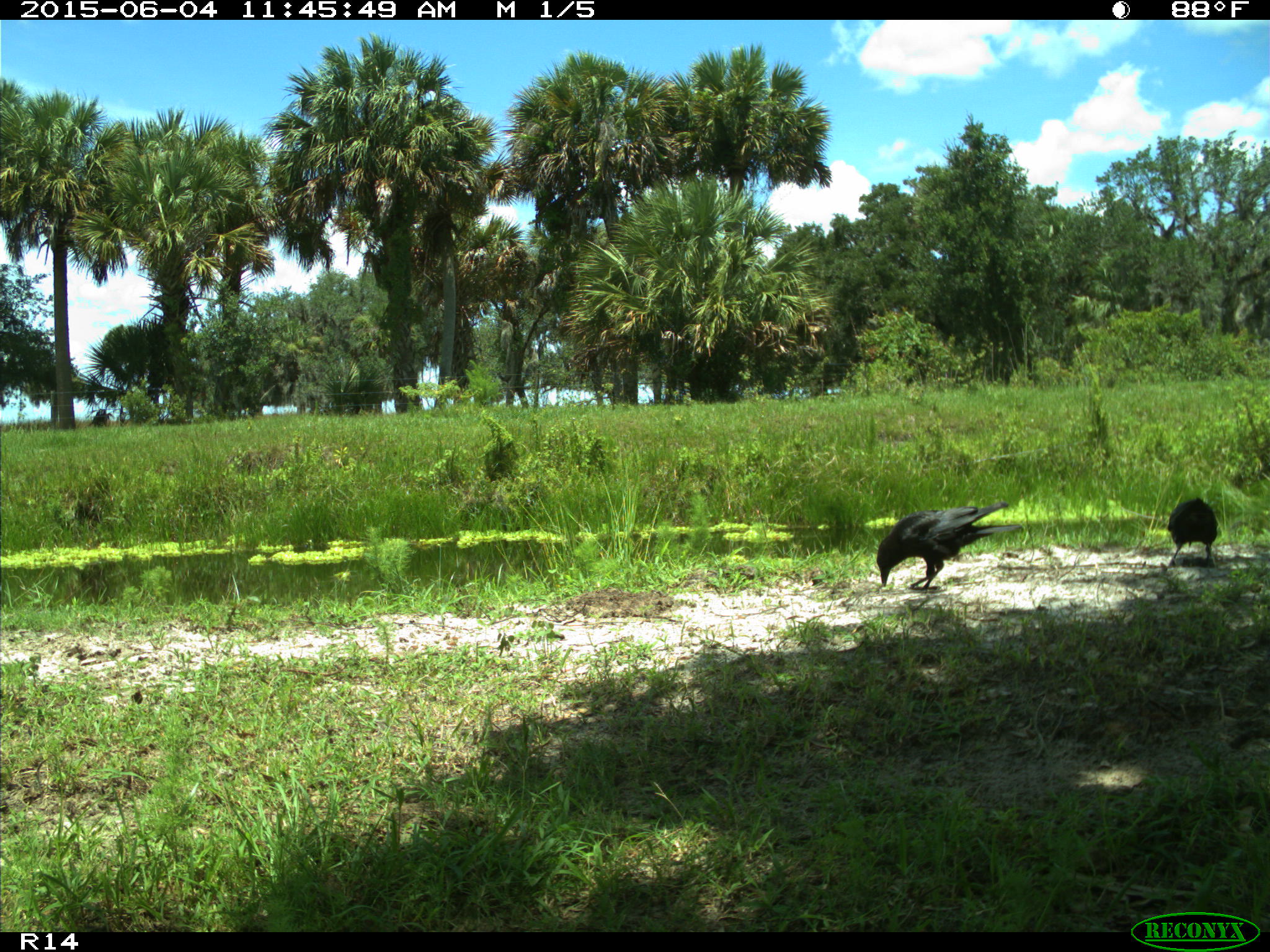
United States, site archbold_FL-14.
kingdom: Animalia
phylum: Chordata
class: Aves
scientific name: Aves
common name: birds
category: unidentified bird